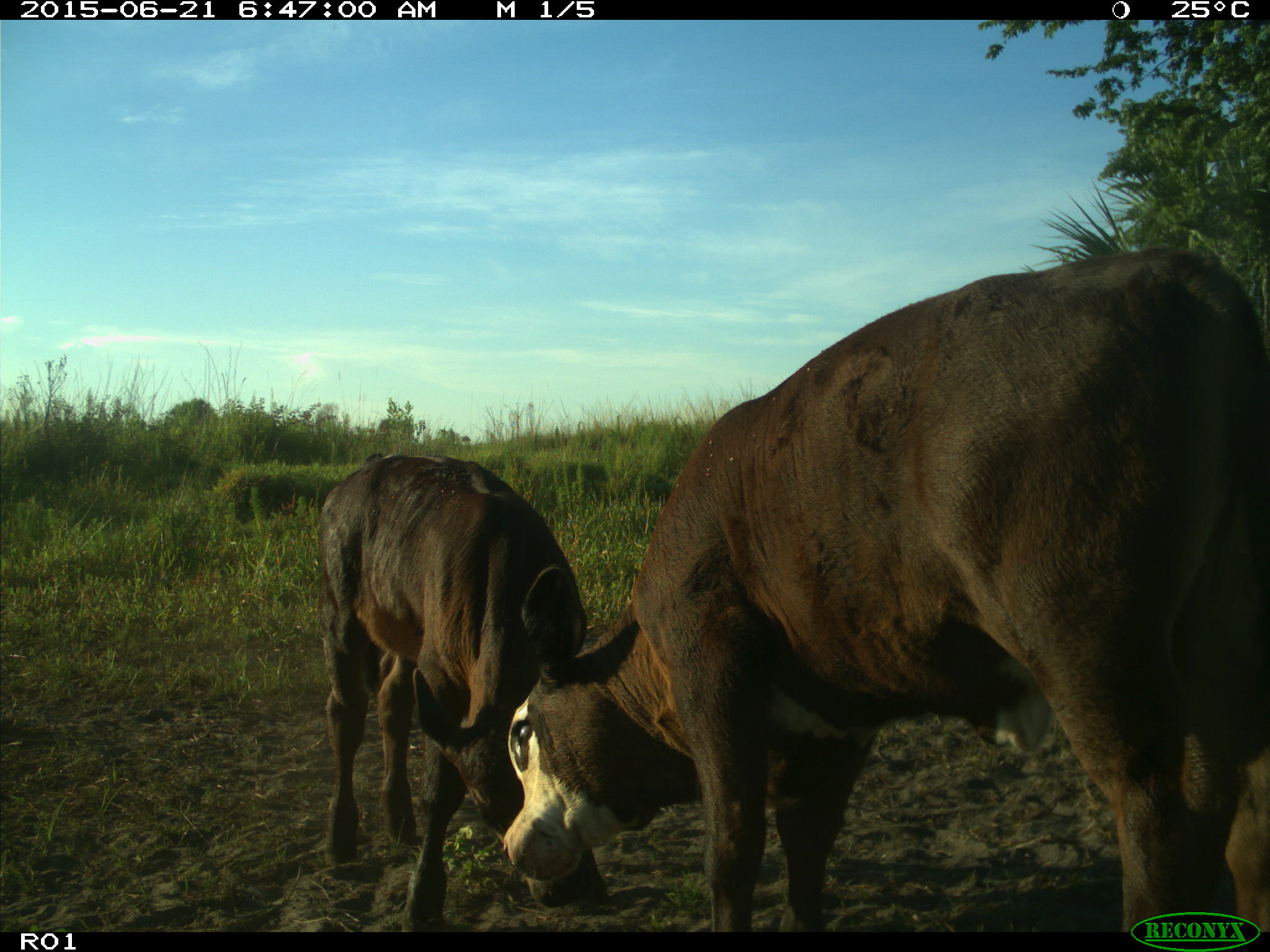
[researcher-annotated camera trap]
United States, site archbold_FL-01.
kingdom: Animalia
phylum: Chordata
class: Mammalia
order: Artiodactyla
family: Bovidae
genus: Bos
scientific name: Bos taurus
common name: domestic cow